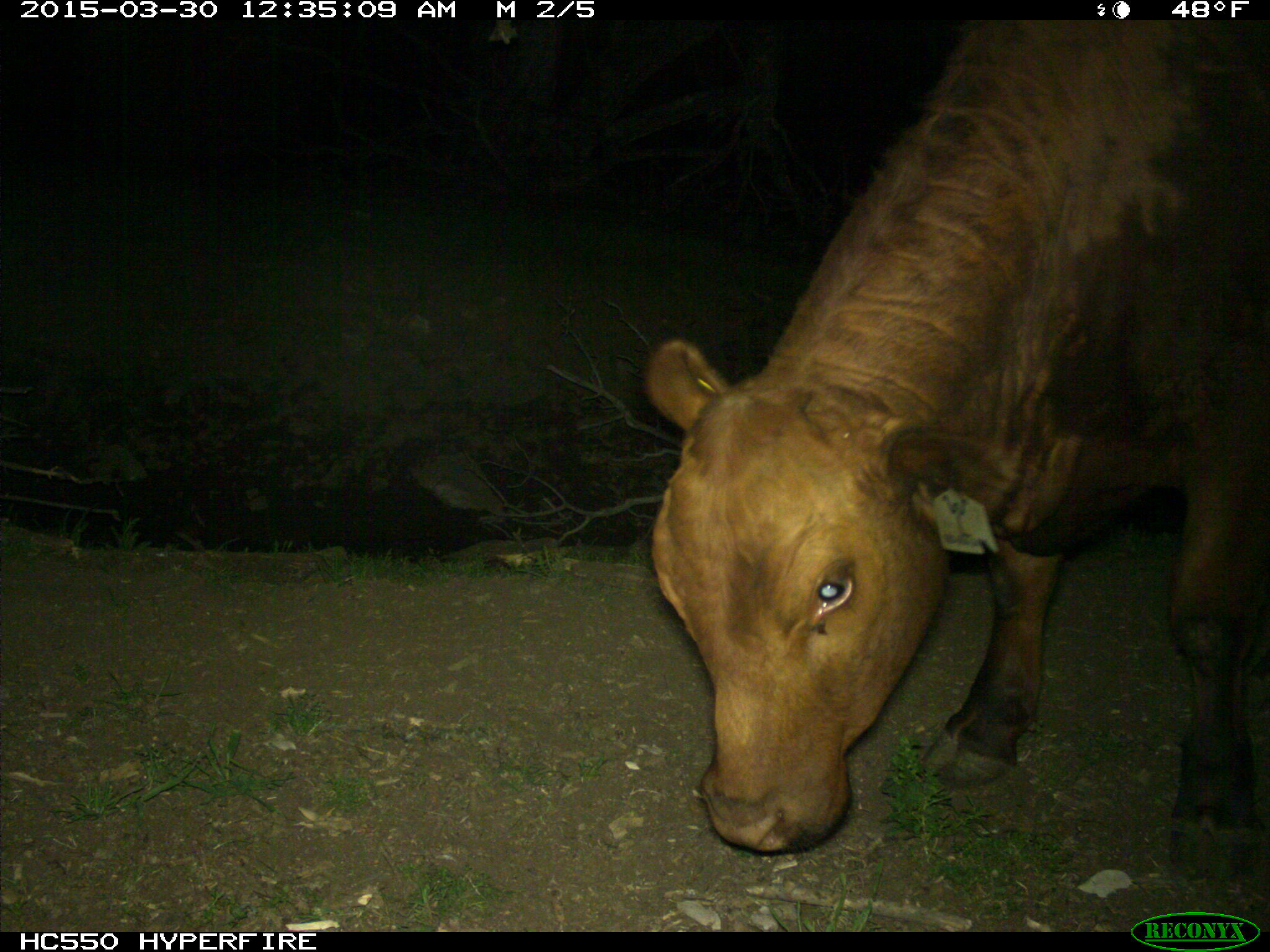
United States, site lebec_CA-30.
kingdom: Animalia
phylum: Chordata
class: Mammalia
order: Artiodactyla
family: Bovidae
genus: Bos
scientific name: Bos taurus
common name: domestic cow